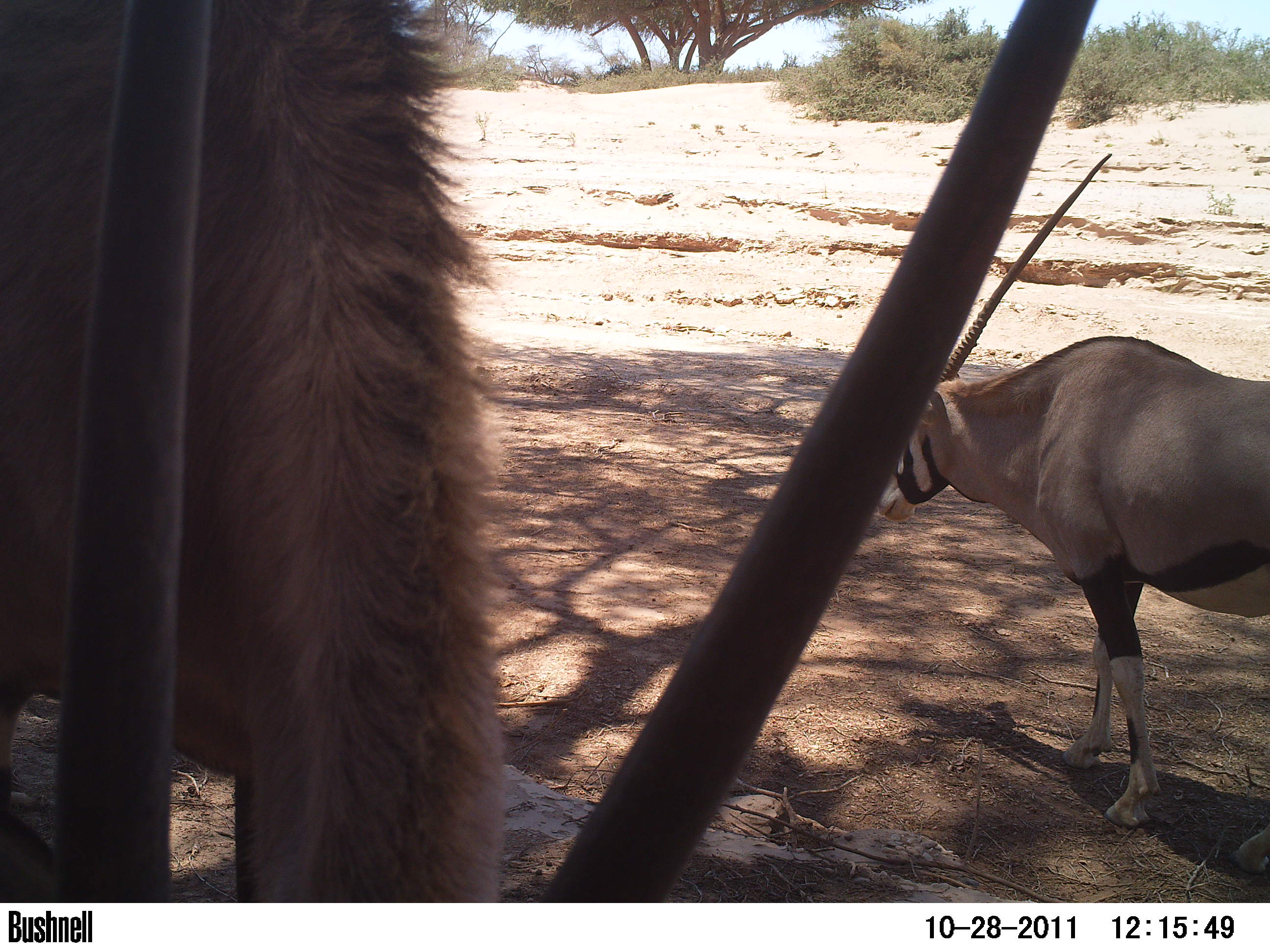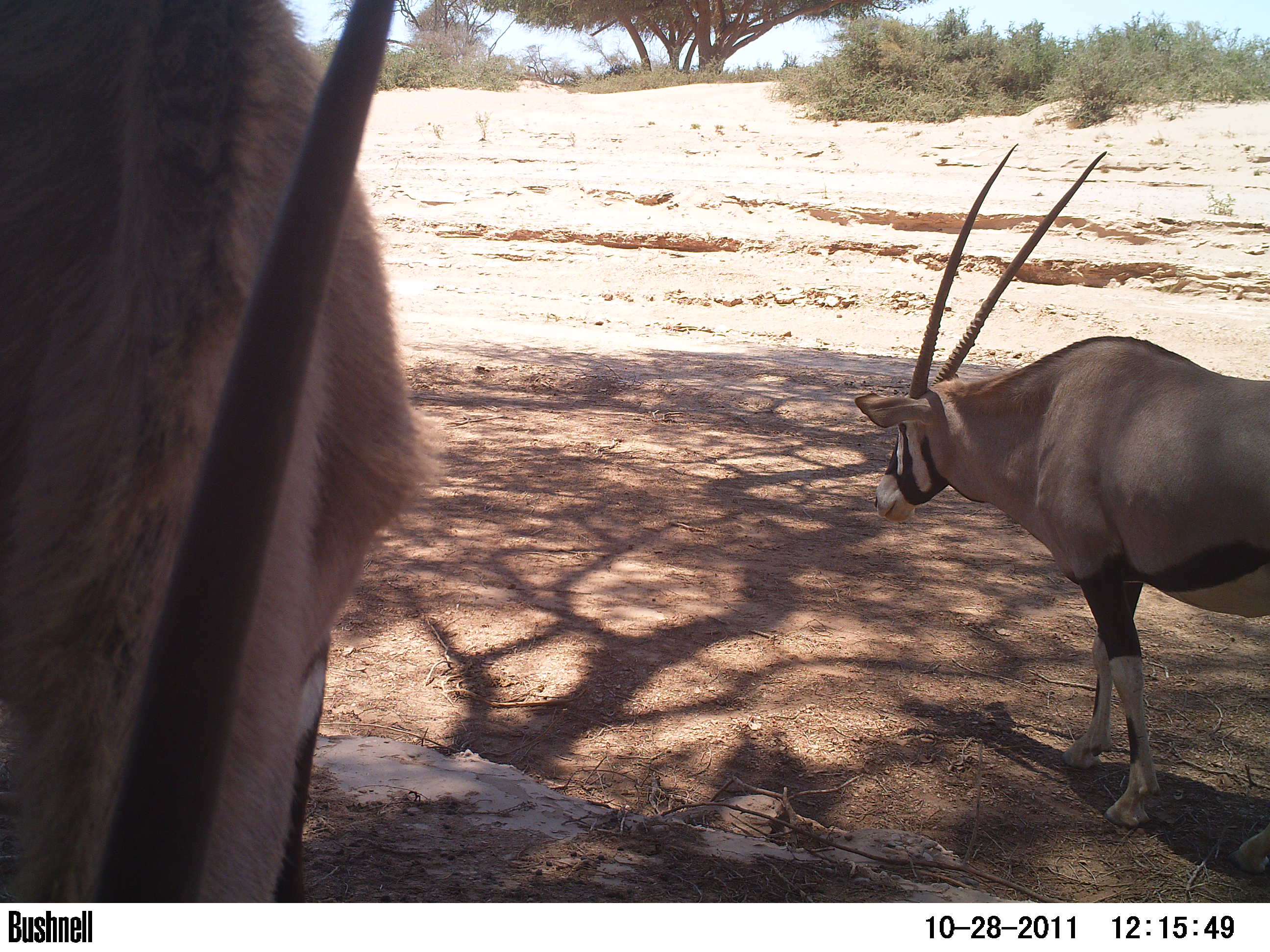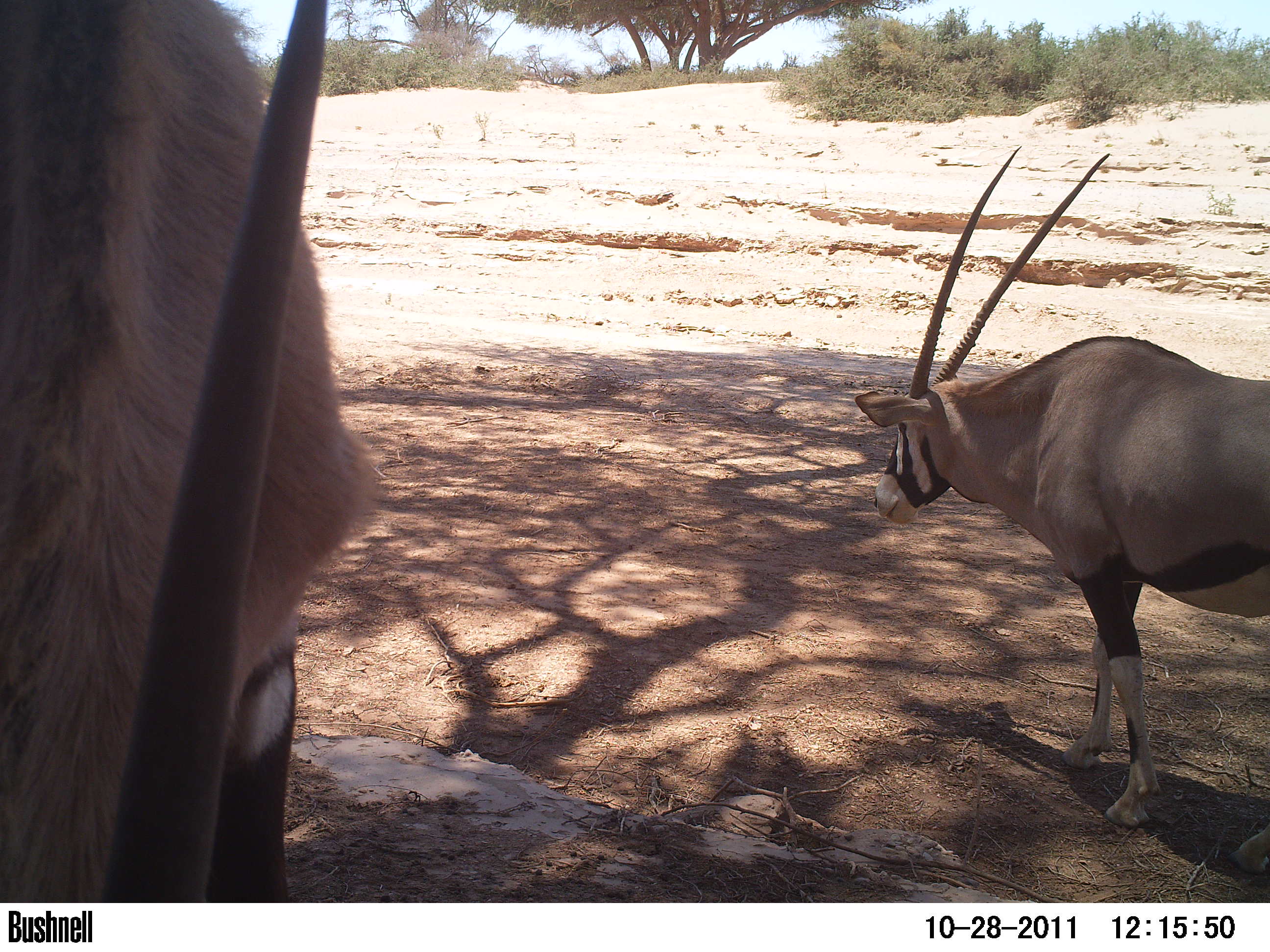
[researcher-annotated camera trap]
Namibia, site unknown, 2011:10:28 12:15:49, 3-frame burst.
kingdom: Animalia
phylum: Chordata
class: Mammalia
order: Artiodactyla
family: Bovidae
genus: Oryx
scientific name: Oryx gazella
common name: gemsbok